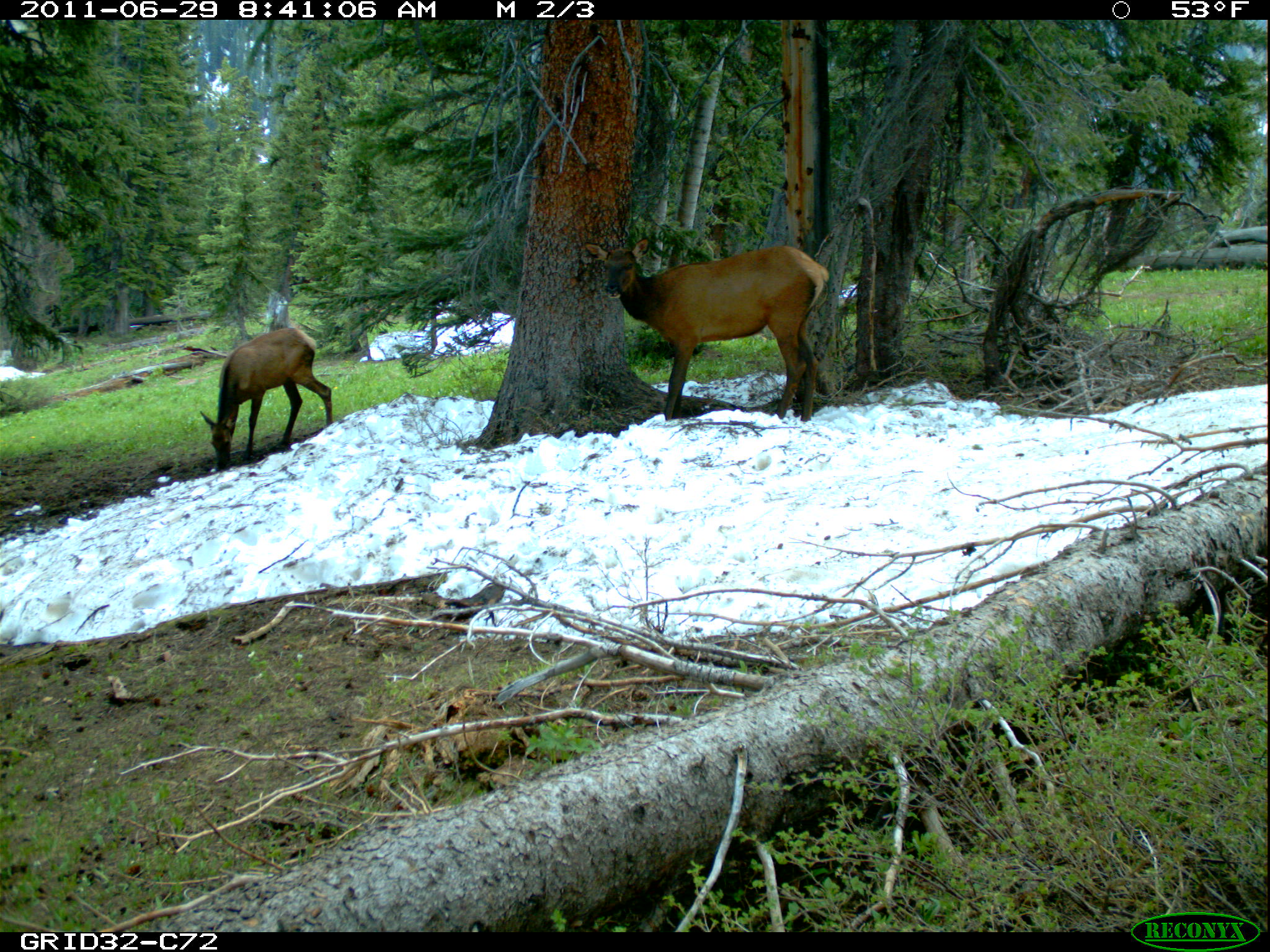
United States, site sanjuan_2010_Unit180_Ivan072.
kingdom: Animalia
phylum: Chordata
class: Mammalia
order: Artiodactyla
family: Cervidae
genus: Cervus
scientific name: Cervus elaphus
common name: red deer